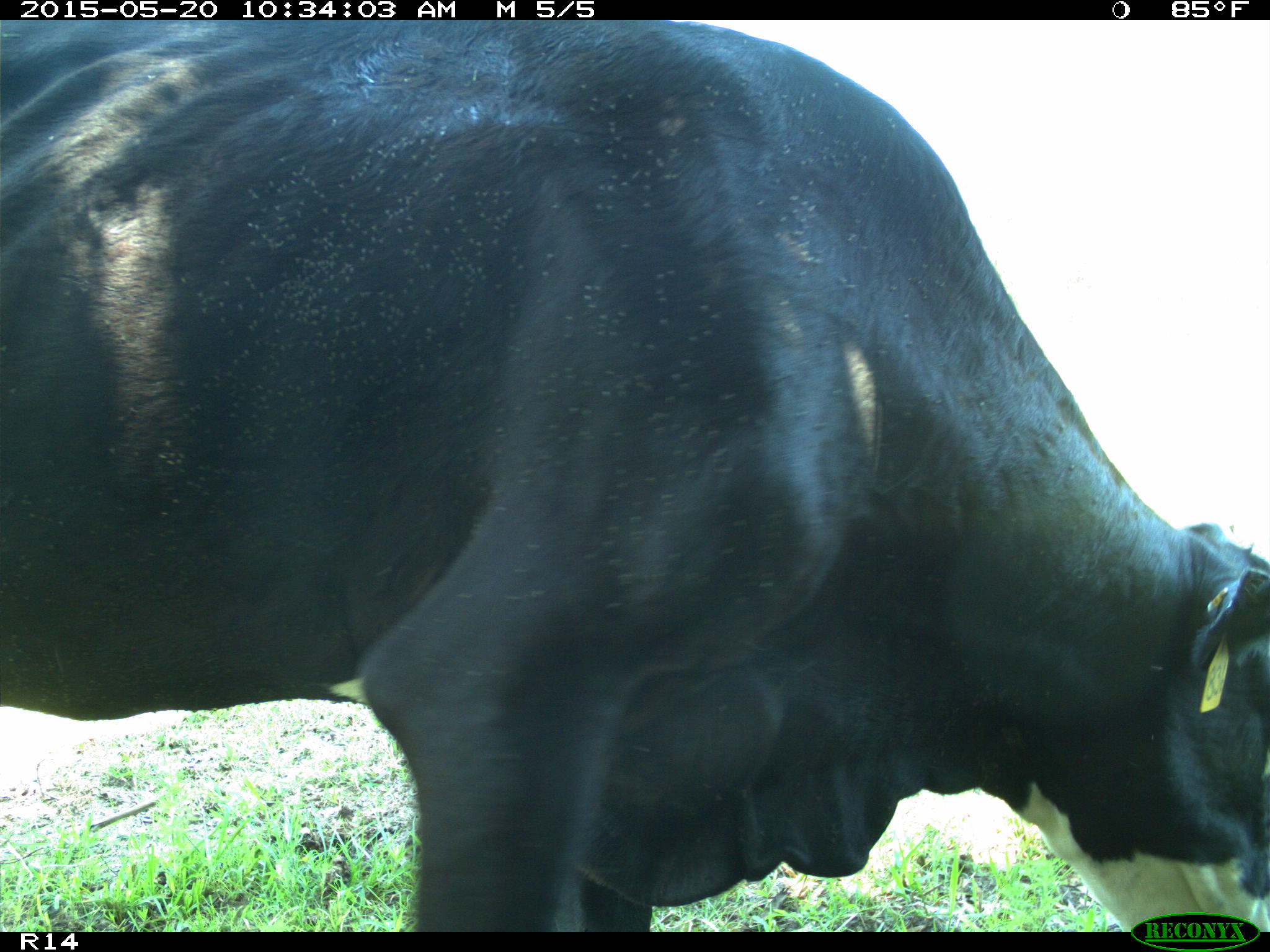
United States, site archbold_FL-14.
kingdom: Animalia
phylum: Chordata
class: Mammalia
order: Artiodactyla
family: Bovidae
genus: Bos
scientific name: Bos taurus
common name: domestic cow